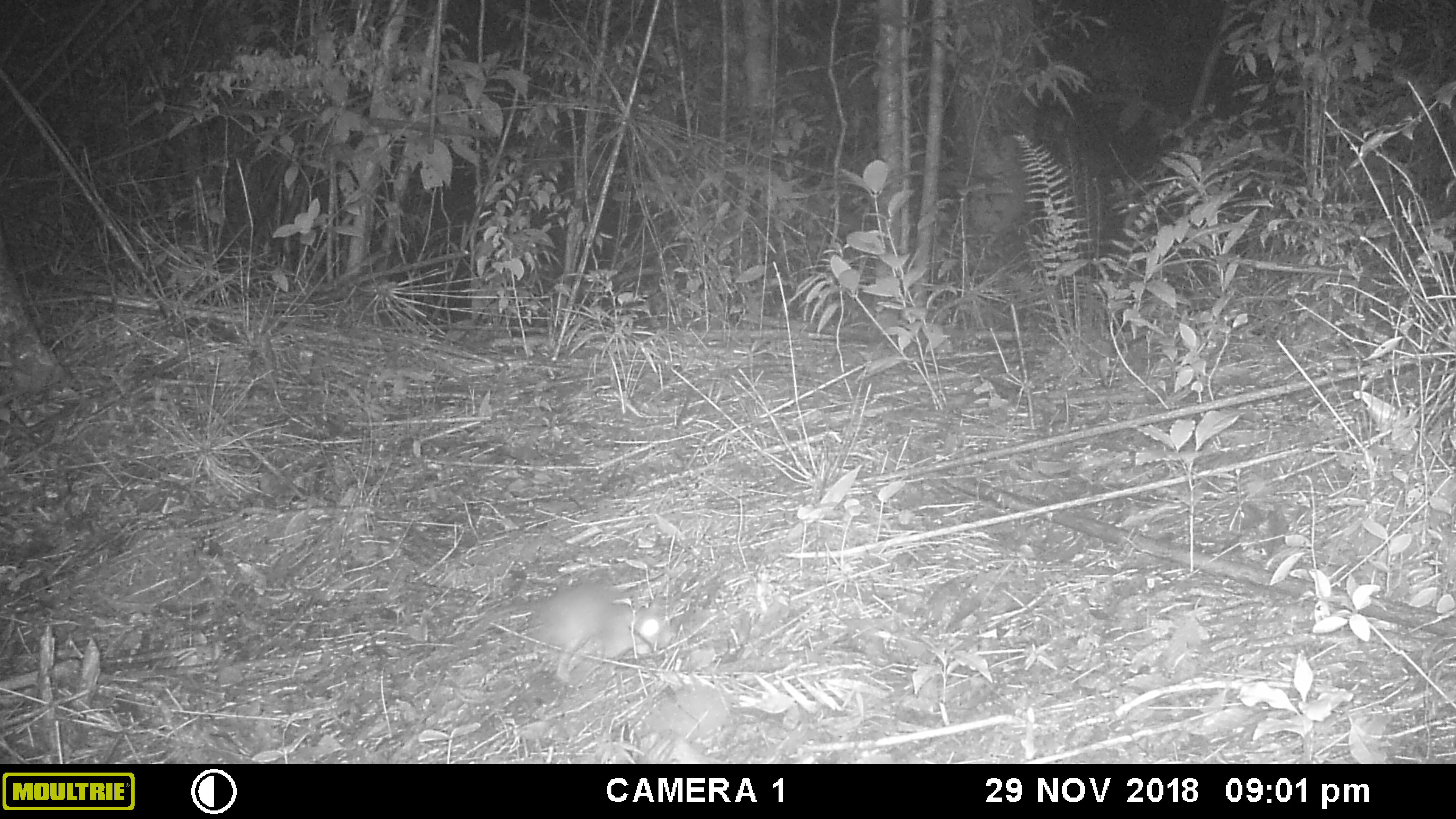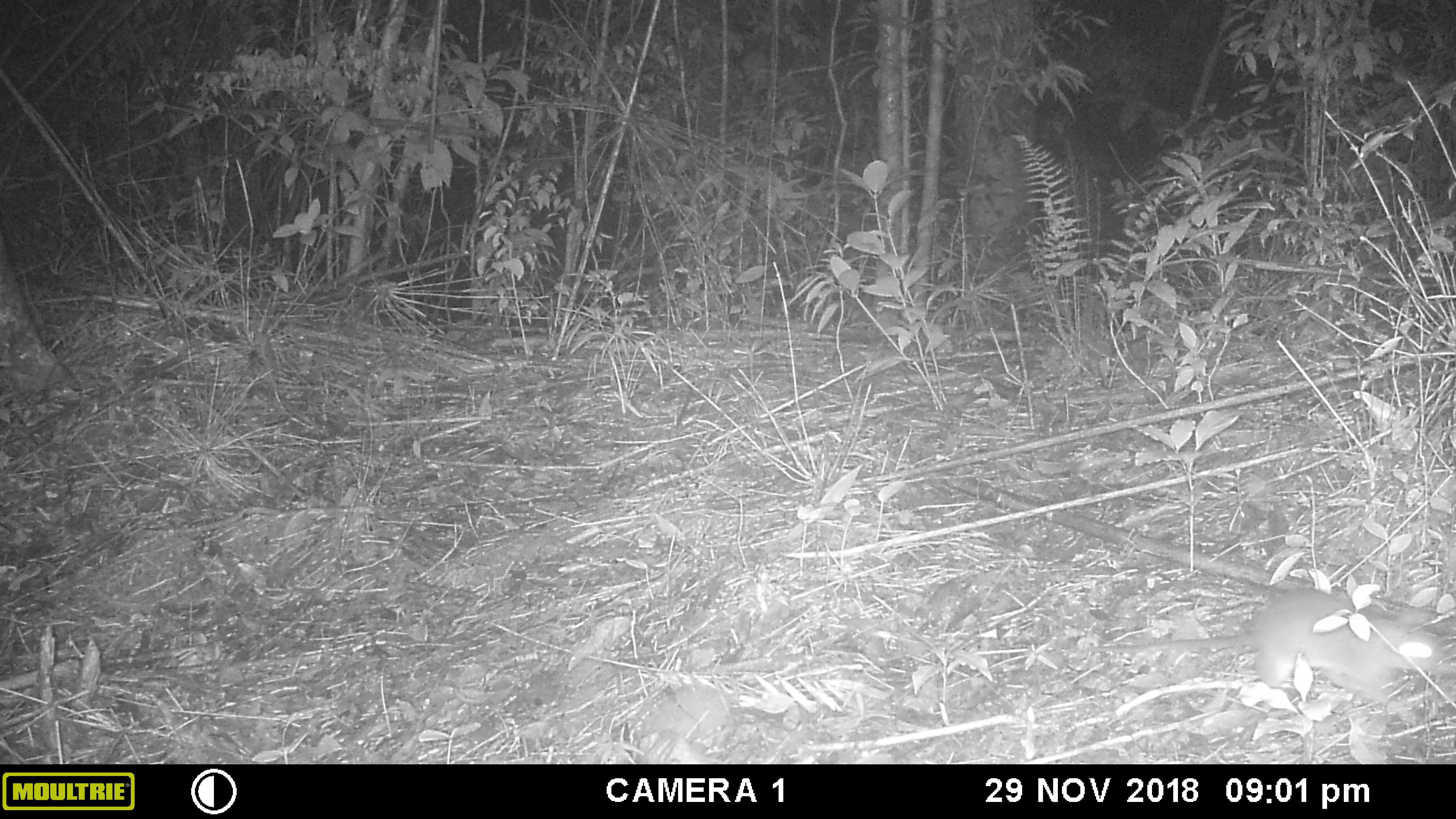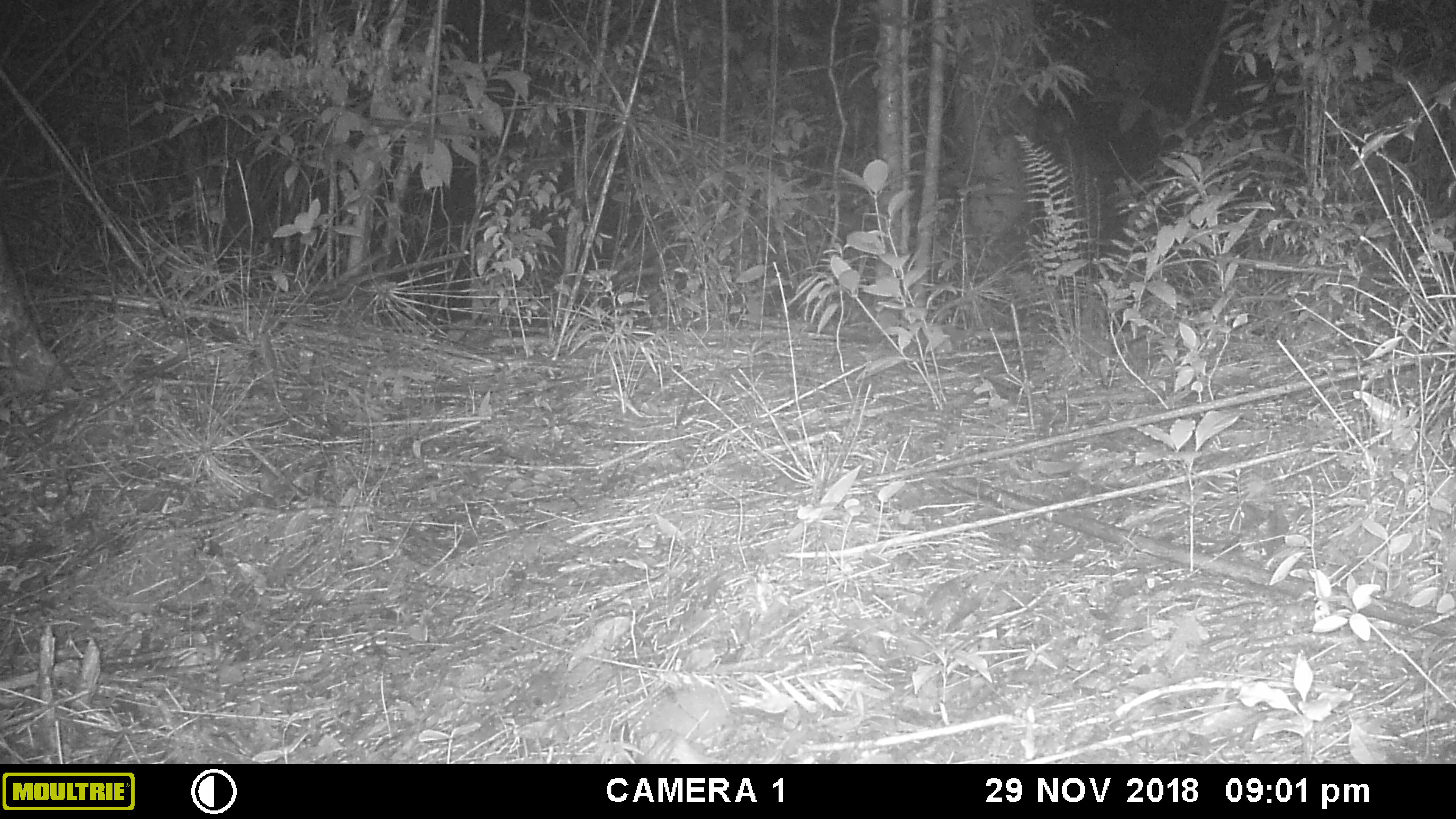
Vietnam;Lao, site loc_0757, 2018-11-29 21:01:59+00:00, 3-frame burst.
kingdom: Animalia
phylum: Chordata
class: Mammalia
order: Rodentia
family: Muridae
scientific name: Muridae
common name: old-world mice and rats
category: unidentified murid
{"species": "unidentified murid (old-world mice and rats) (Muridae)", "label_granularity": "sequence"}